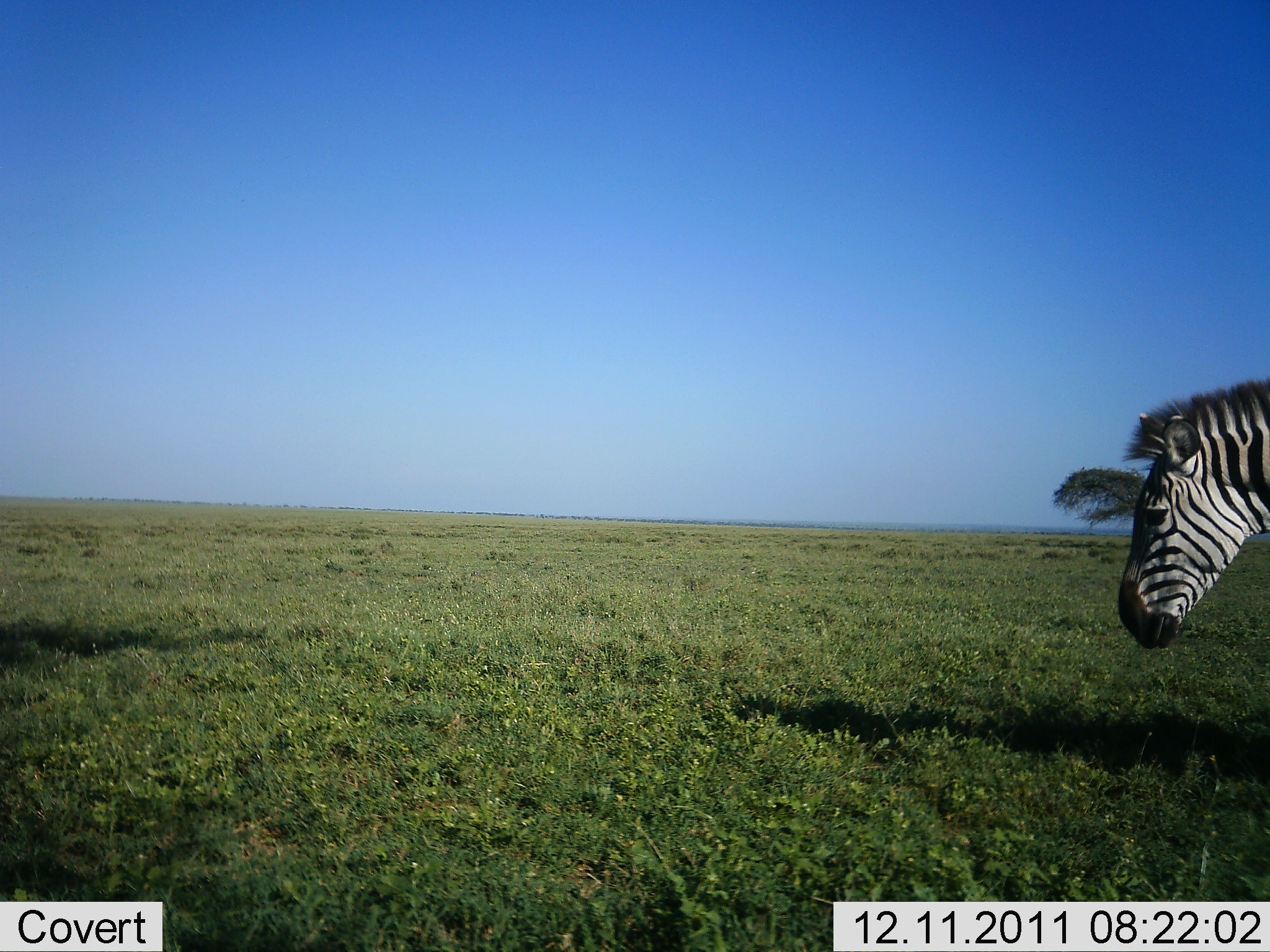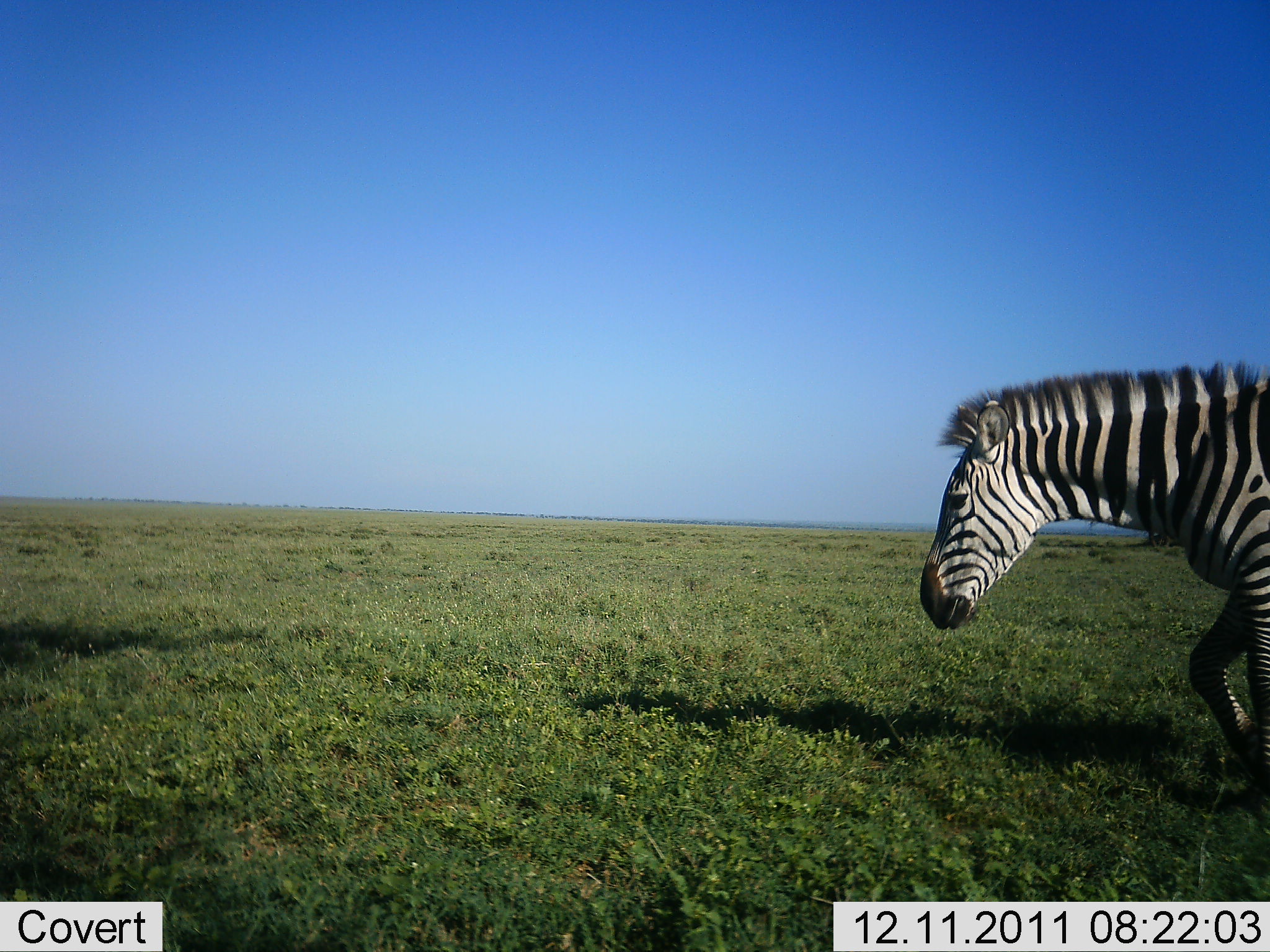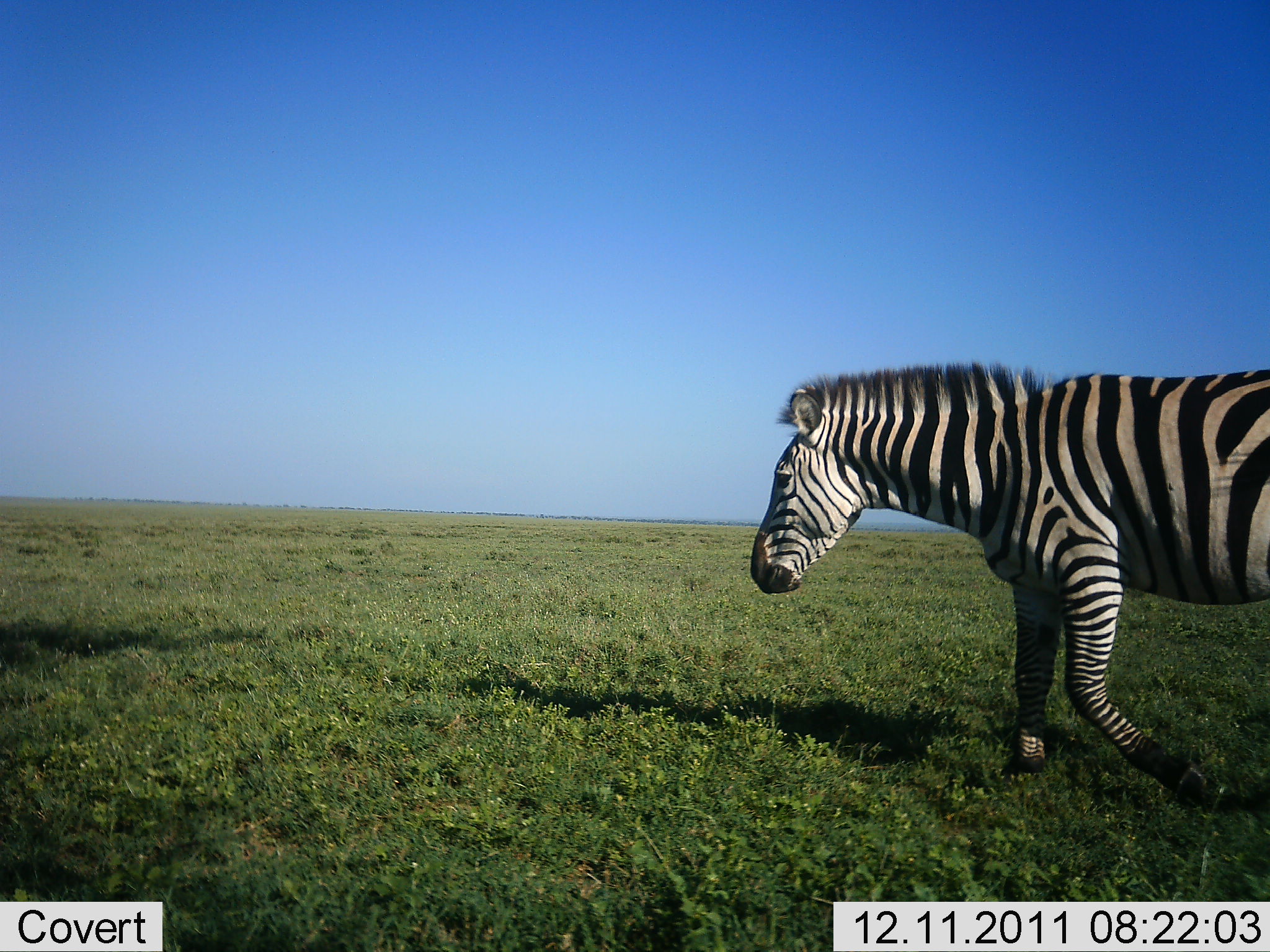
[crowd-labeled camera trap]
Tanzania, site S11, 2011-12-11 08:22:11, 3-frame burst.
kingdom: Animalia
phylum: Chordata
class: Mammalia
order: Perissodactyla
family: Equidae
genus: Equus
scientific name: Equus quagga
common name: plains zebra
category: zebra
Zebra (plains zebra) (Equus quagga), count 1. Behavior (volunteer vote fractions): standing 0%, resting 0%, moving 100%, interacting 0%. Young present (vote fraction): 0%. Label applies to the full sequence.